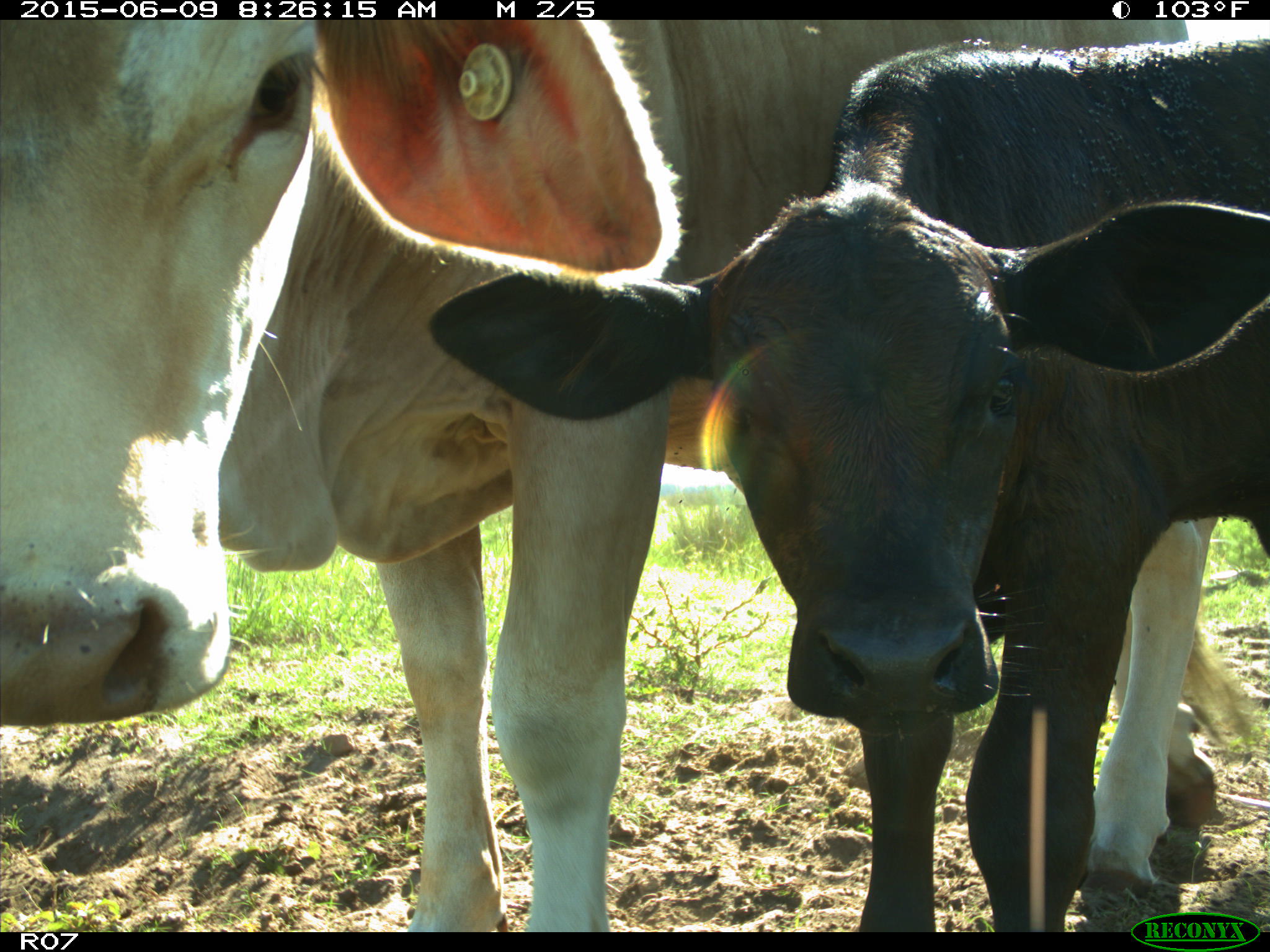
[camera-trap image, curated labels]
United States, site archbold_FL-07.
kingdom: Animalia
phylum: Chordata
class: Mammalia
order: Artiodactyla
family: Bovidae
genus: Bos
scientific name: Bos taurus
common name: domestic cow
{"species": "Bos taurus (domestic cow)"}